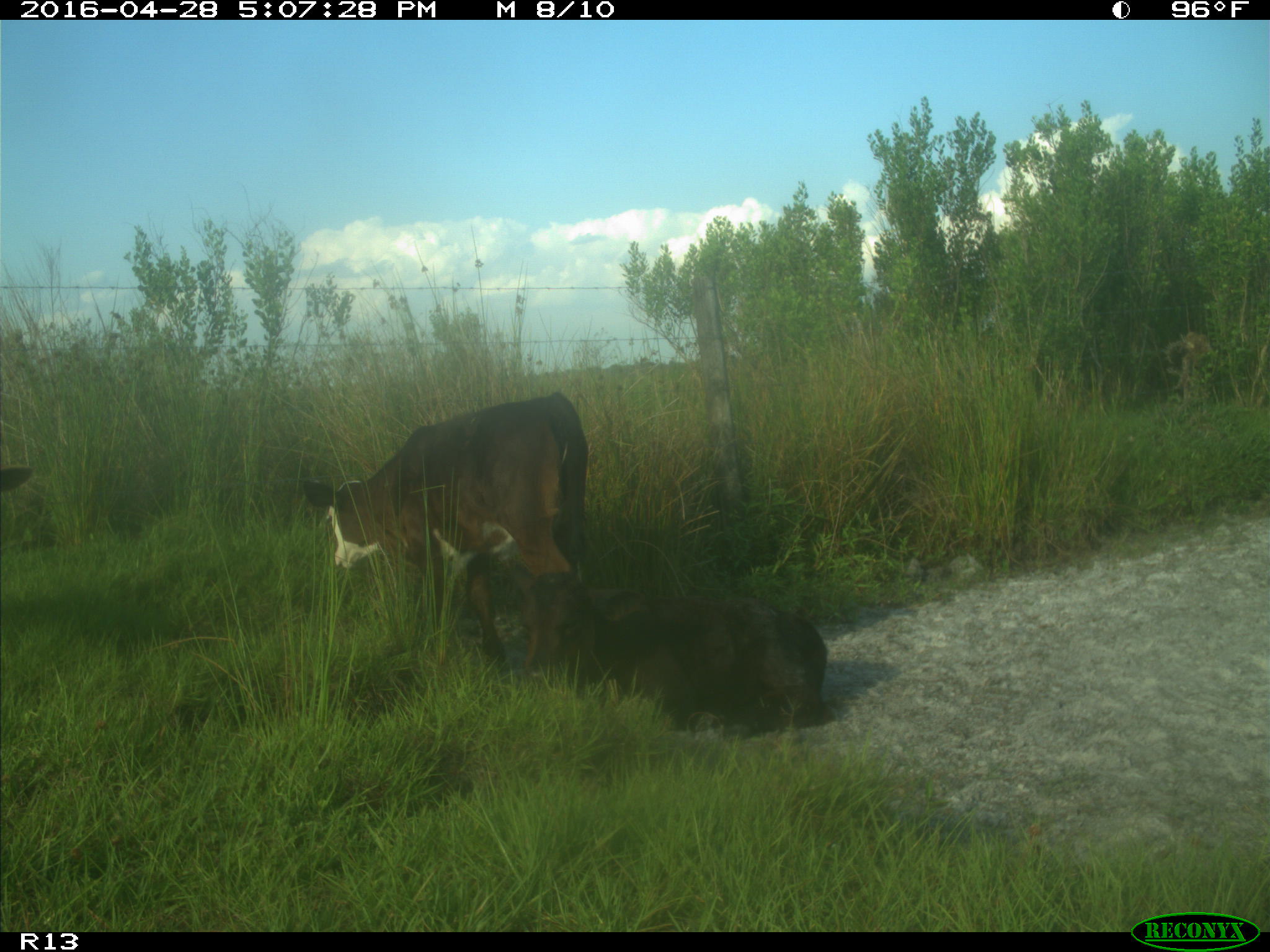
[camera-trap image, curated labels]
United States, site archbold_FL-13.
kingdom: Animalia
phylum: Chordata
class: Mammalia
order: Artiodactyla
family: Bovidae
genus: Bos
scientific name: Bos taurus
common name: domestic cow